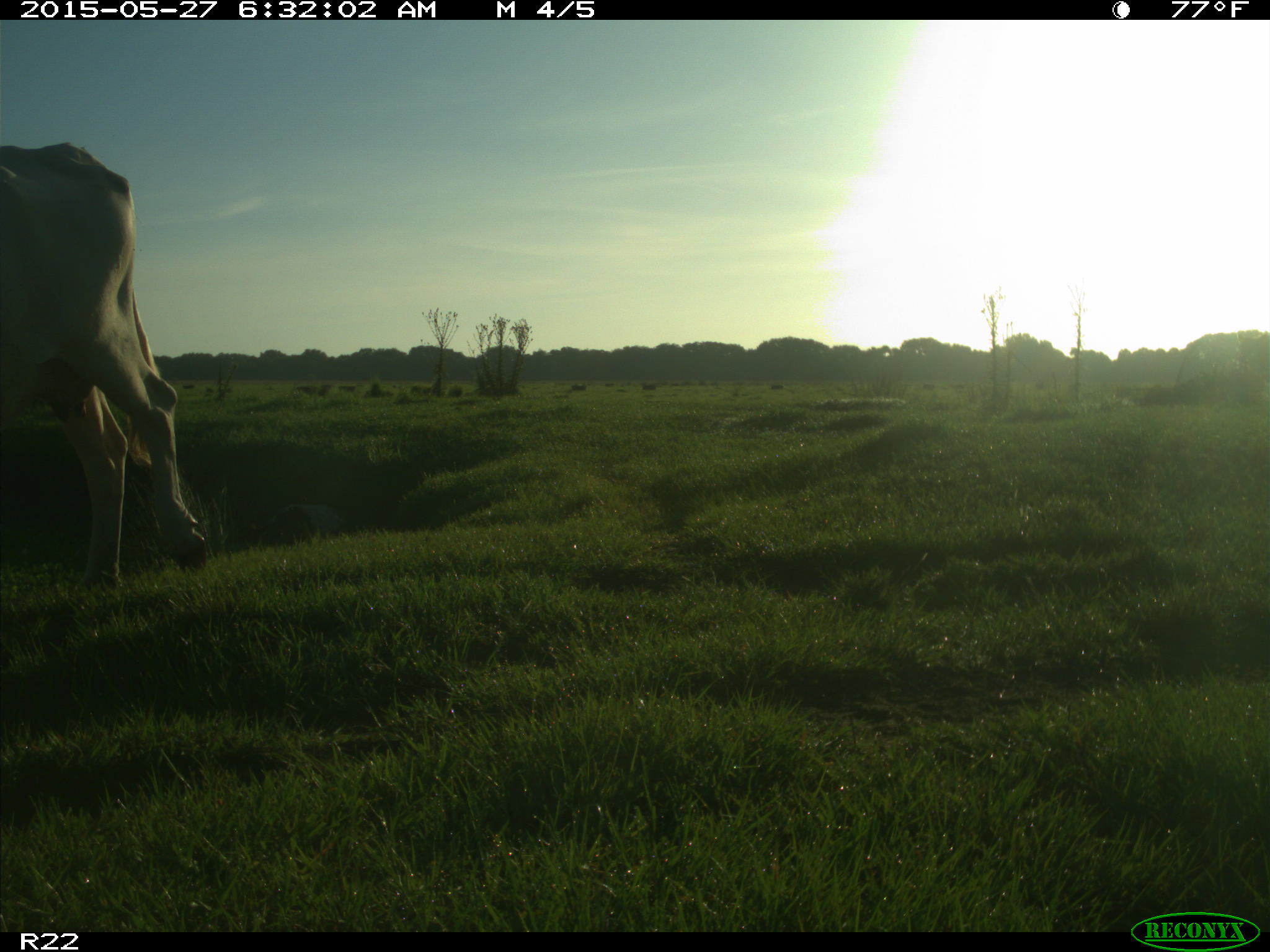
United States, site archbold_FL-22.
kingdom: Animalia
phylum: Chordata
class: Mammalia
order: Artiodactyla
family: Bovidae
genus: Bos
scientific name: Bos taurus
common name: domestic cow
Bos taurus (domestic cow).